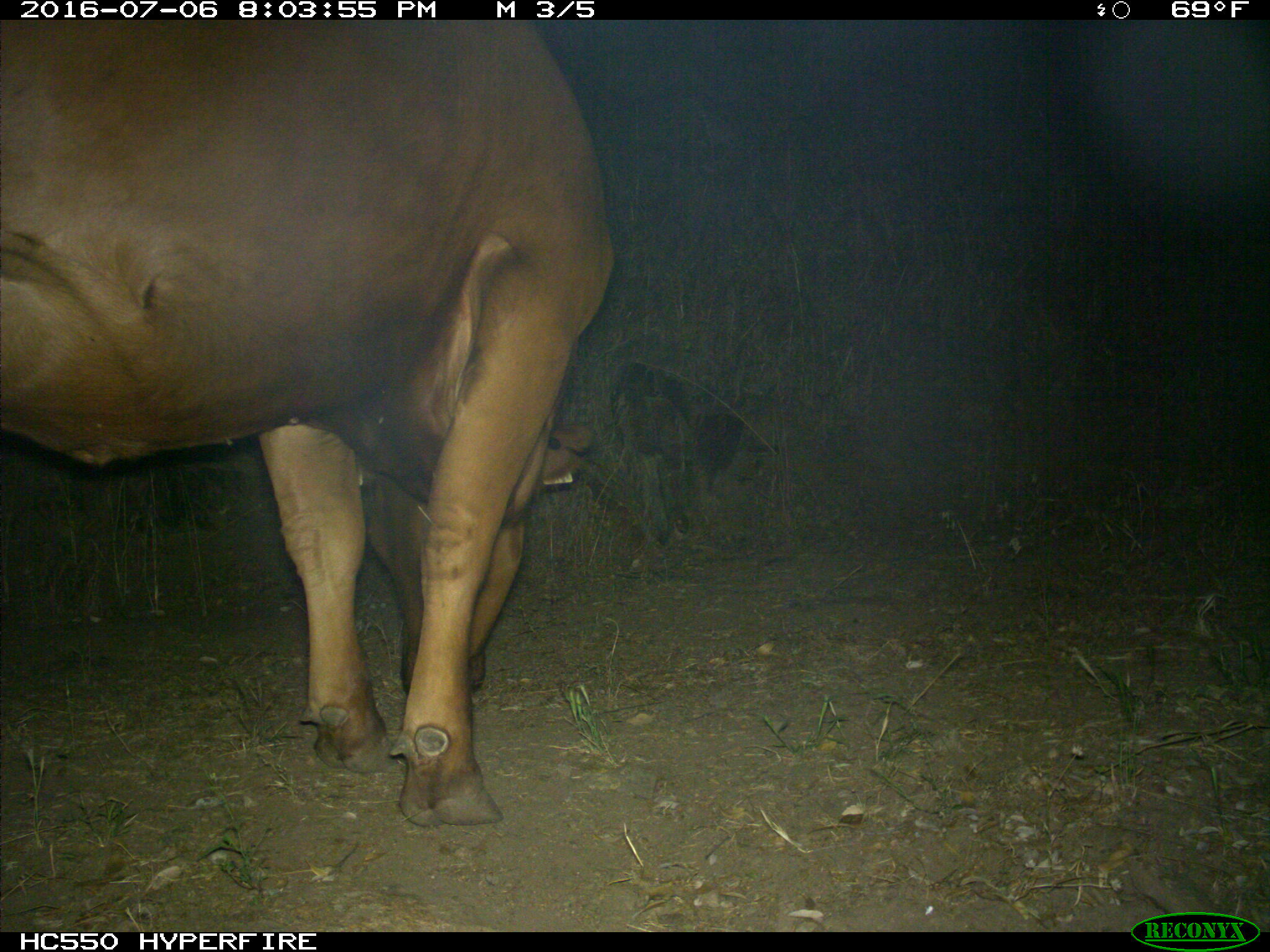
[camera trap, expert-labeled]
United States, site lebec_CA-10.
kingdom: Animalia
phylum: Chordata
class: Mammalia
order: Artiodactyla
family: Bovidae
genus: Bos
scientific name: Bos taurus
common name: domestic cow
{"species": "Bos taurus (domestic cow)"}